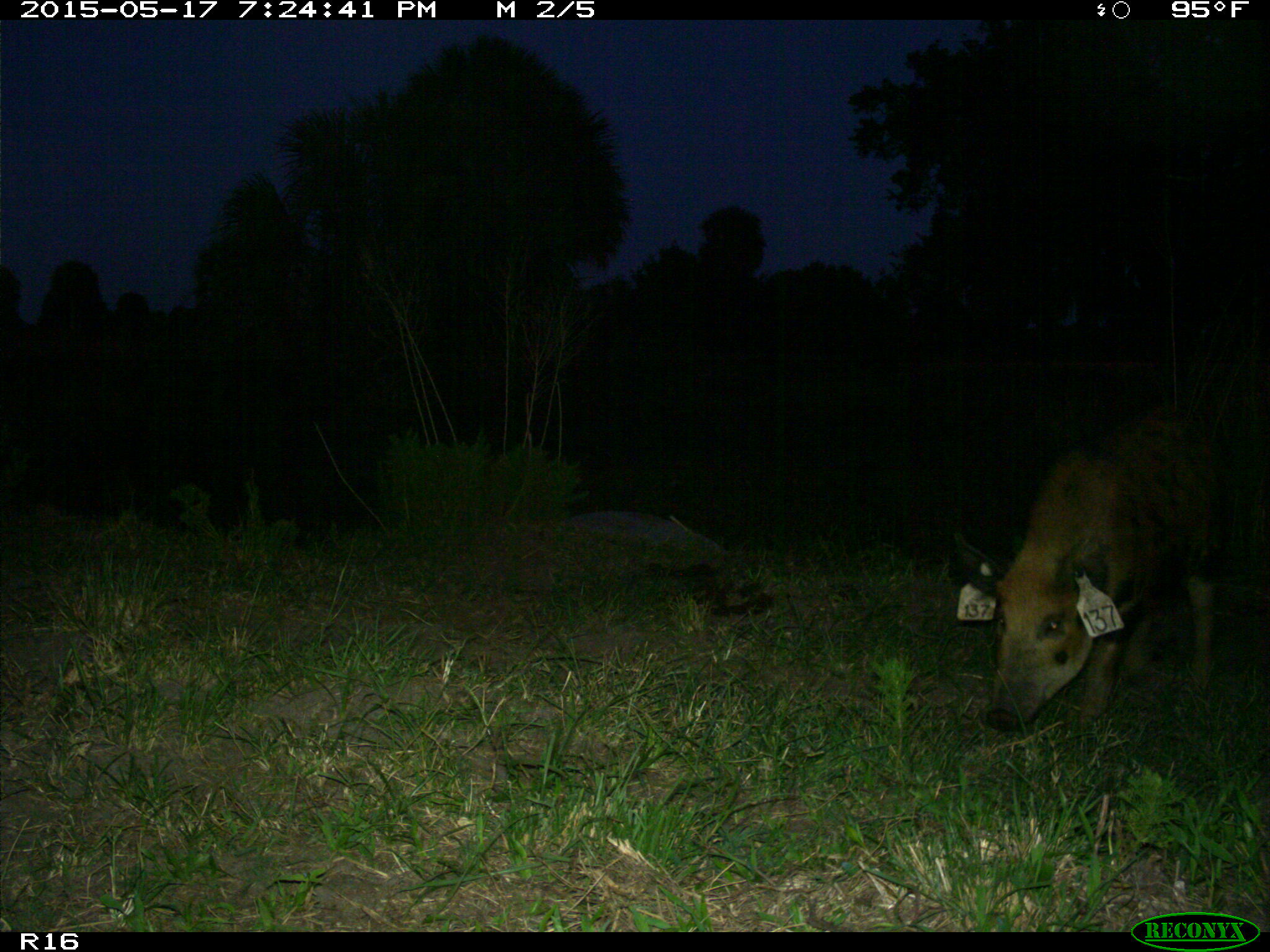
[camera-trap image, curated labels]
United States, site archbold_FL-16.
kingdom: Animalia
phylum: Chordata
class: Mammalia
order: Artiodactyla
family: Suidae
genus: Sus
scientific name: Sus scrofa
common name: wild boar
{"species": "Sus scrofa (wild boar)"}